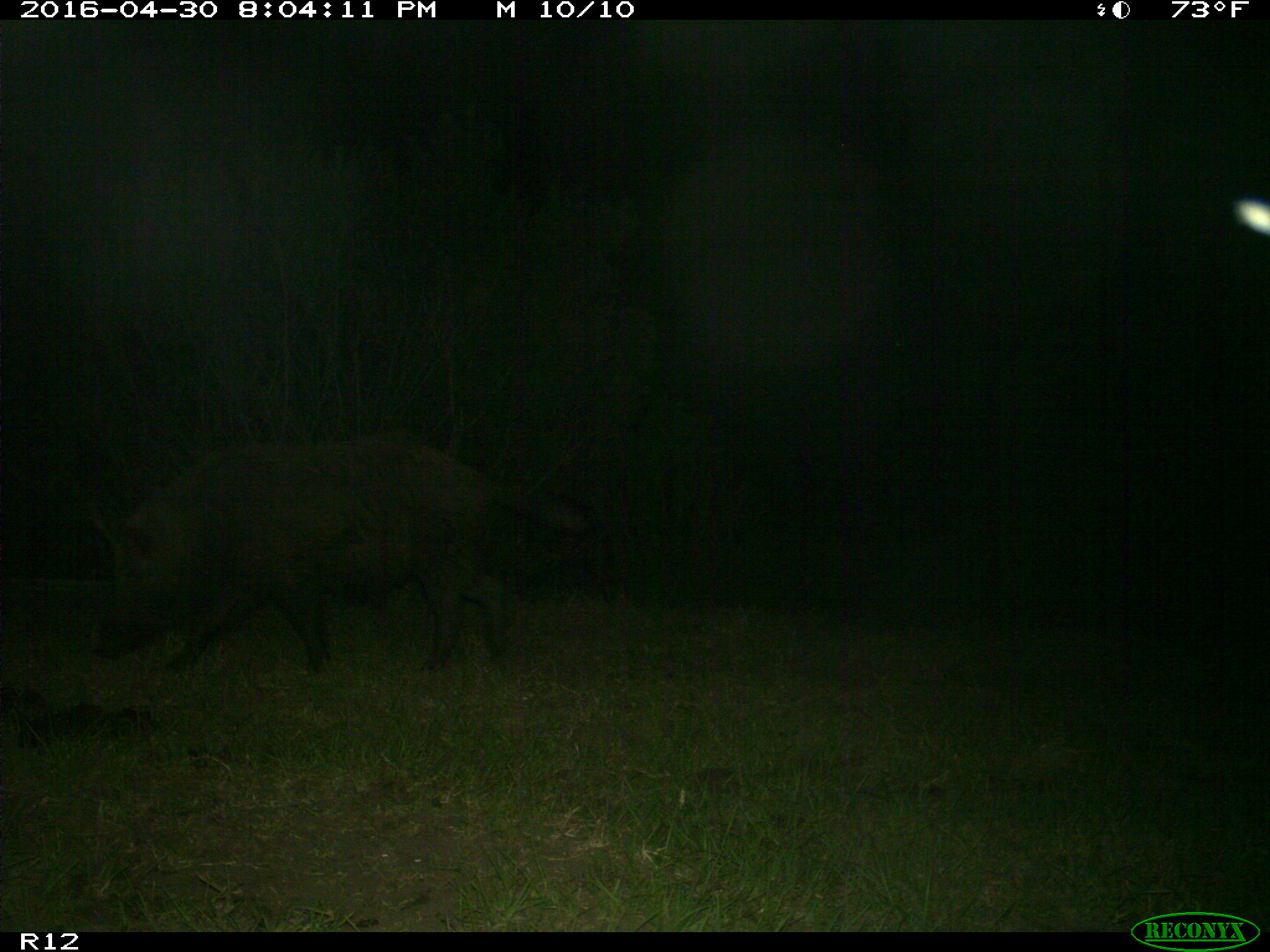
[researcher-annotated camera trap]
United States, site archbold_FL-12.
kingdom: Animalia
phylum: Chordata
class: Mammalia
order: Artiodactyla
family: Suidae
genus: Sus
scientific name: Sus scrofa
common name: wild boar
Sus scrofa (wild boar).